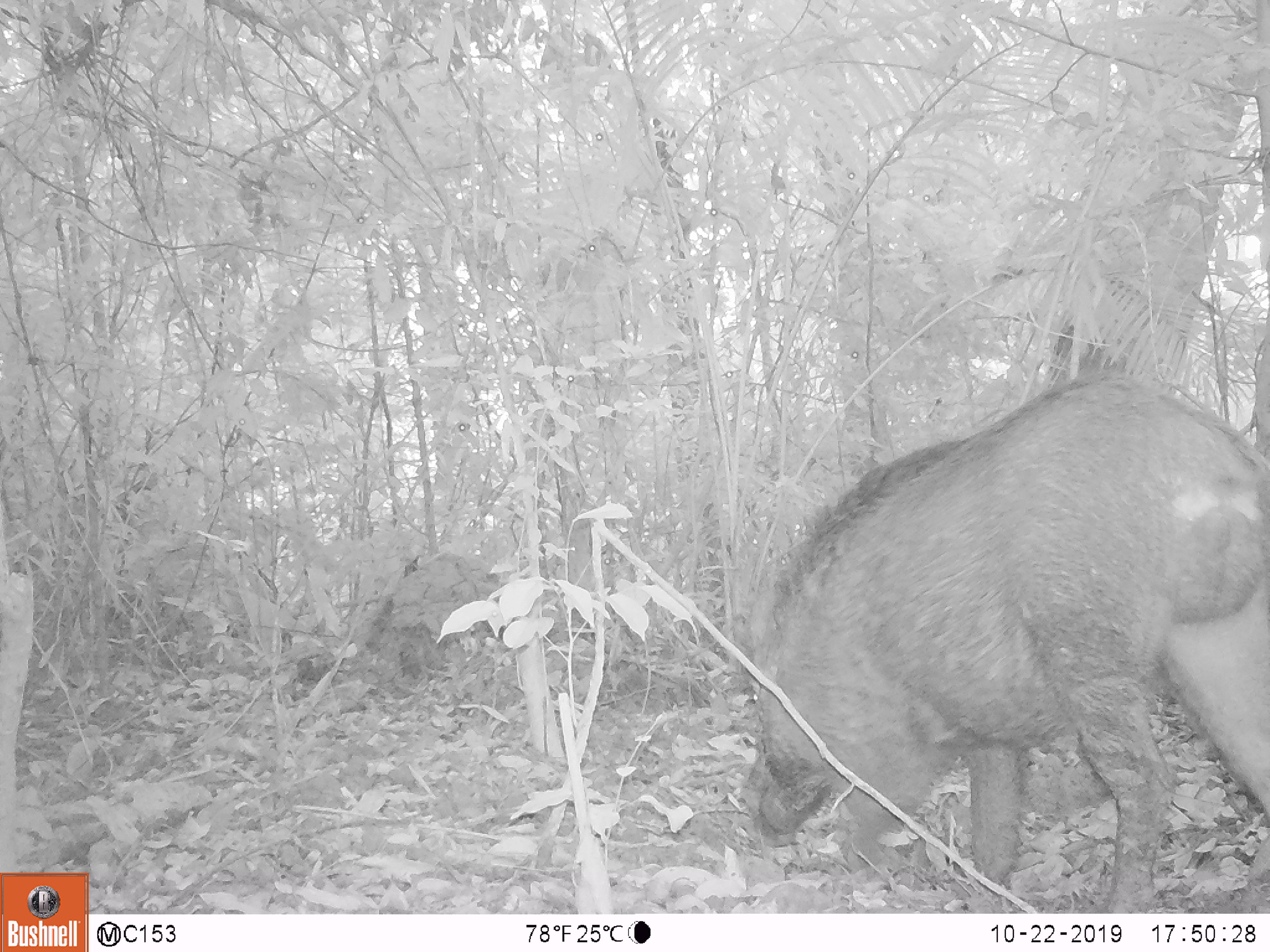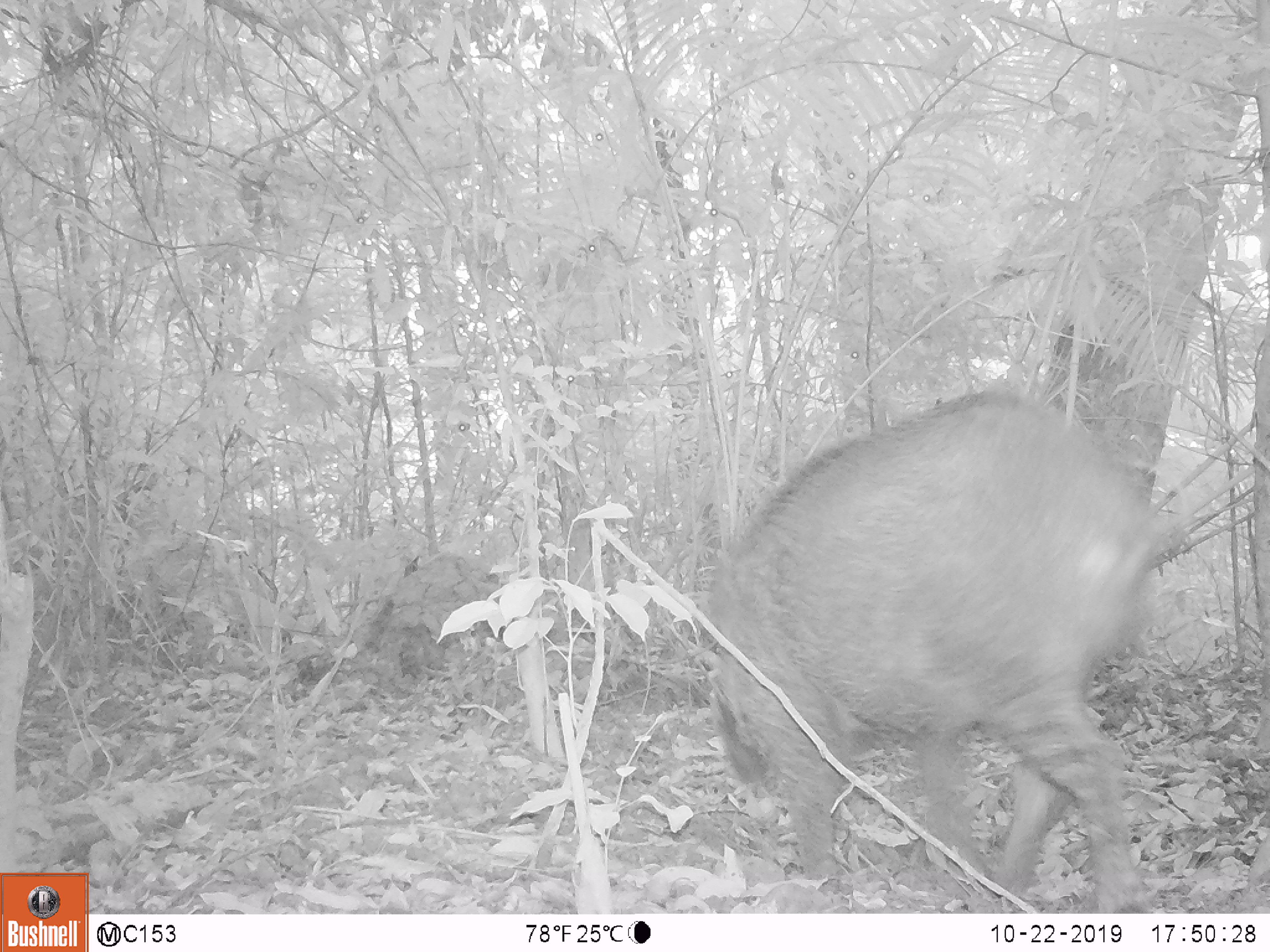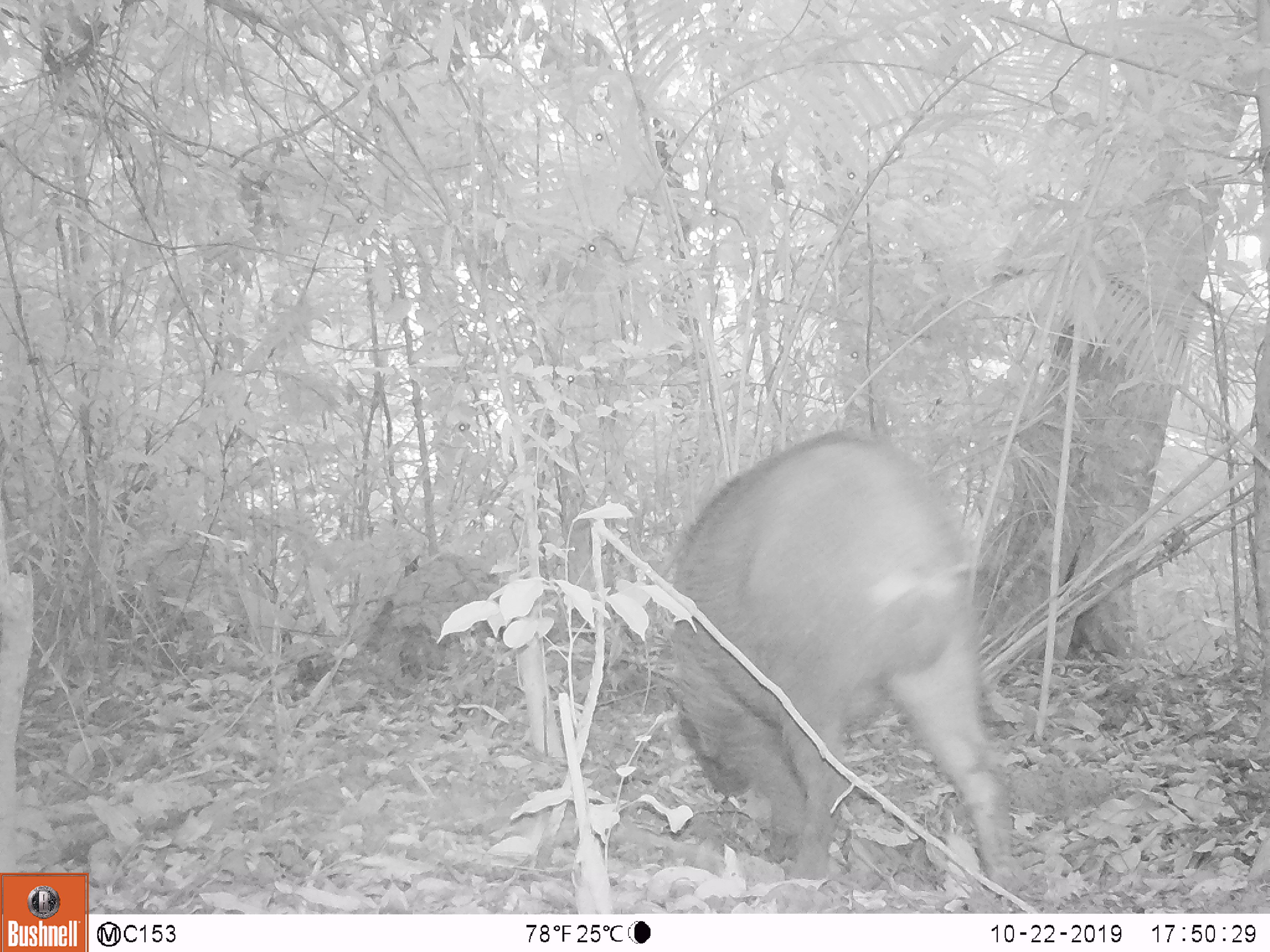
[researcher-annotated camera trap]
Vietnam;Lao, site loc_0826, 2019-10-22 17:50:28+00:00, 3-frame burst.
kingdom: Animalia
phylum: Chordata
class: Mammalia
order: Artiodactyla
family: Suidae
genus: Sus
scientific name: Sus scrofa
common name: eurasian wild pig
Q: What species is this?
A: Eurasian wild pig (Sus scrofa).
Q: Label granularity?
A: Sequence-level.